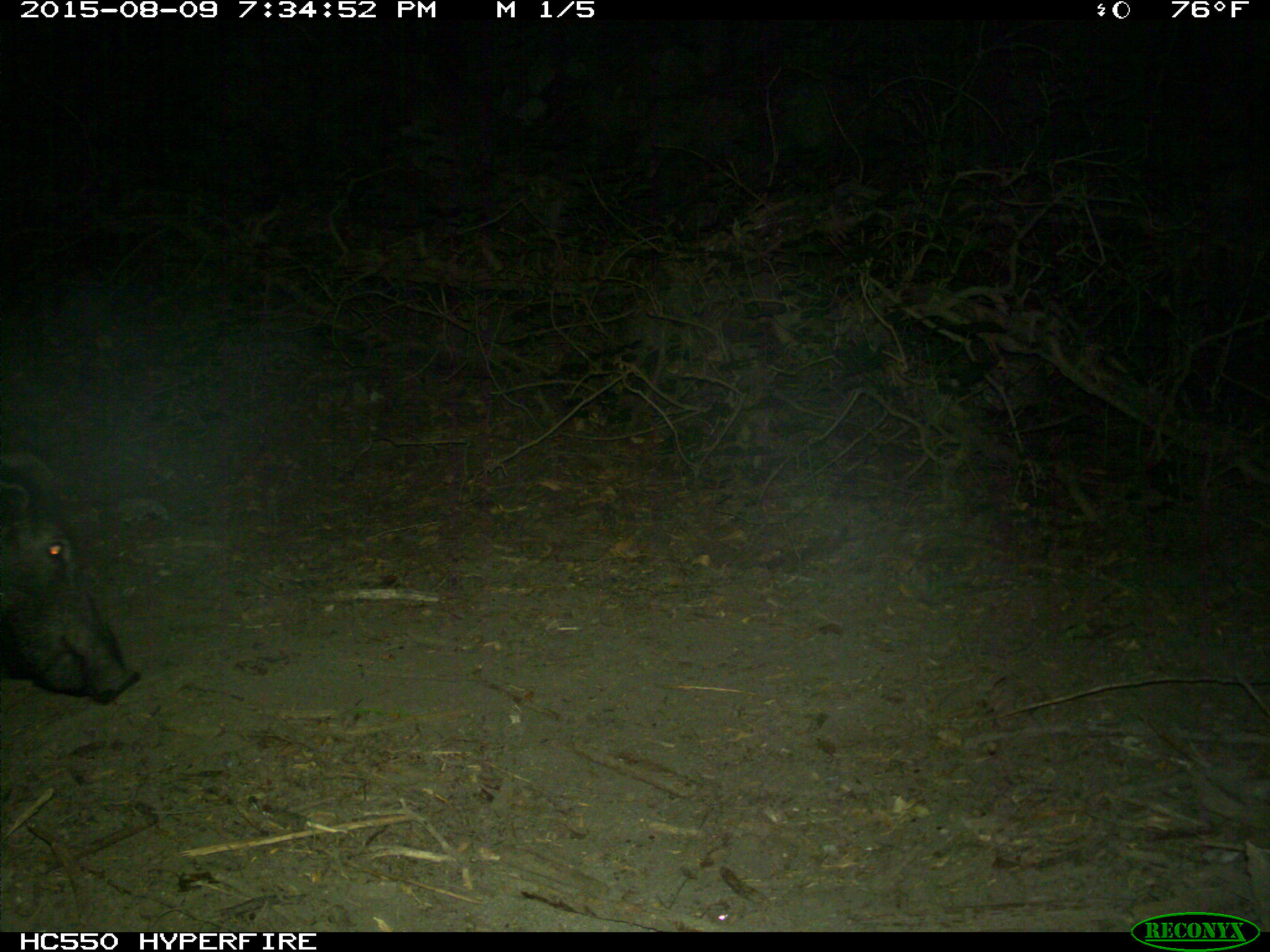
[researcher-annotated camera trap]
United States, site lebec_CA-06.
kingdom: Animalia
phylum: Chordata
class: Mammalia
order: Artiodactyla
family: Suidae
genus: Sus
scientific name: Sus scrofa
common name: wild boar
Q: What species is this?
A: Sus scrofa (wild boar).